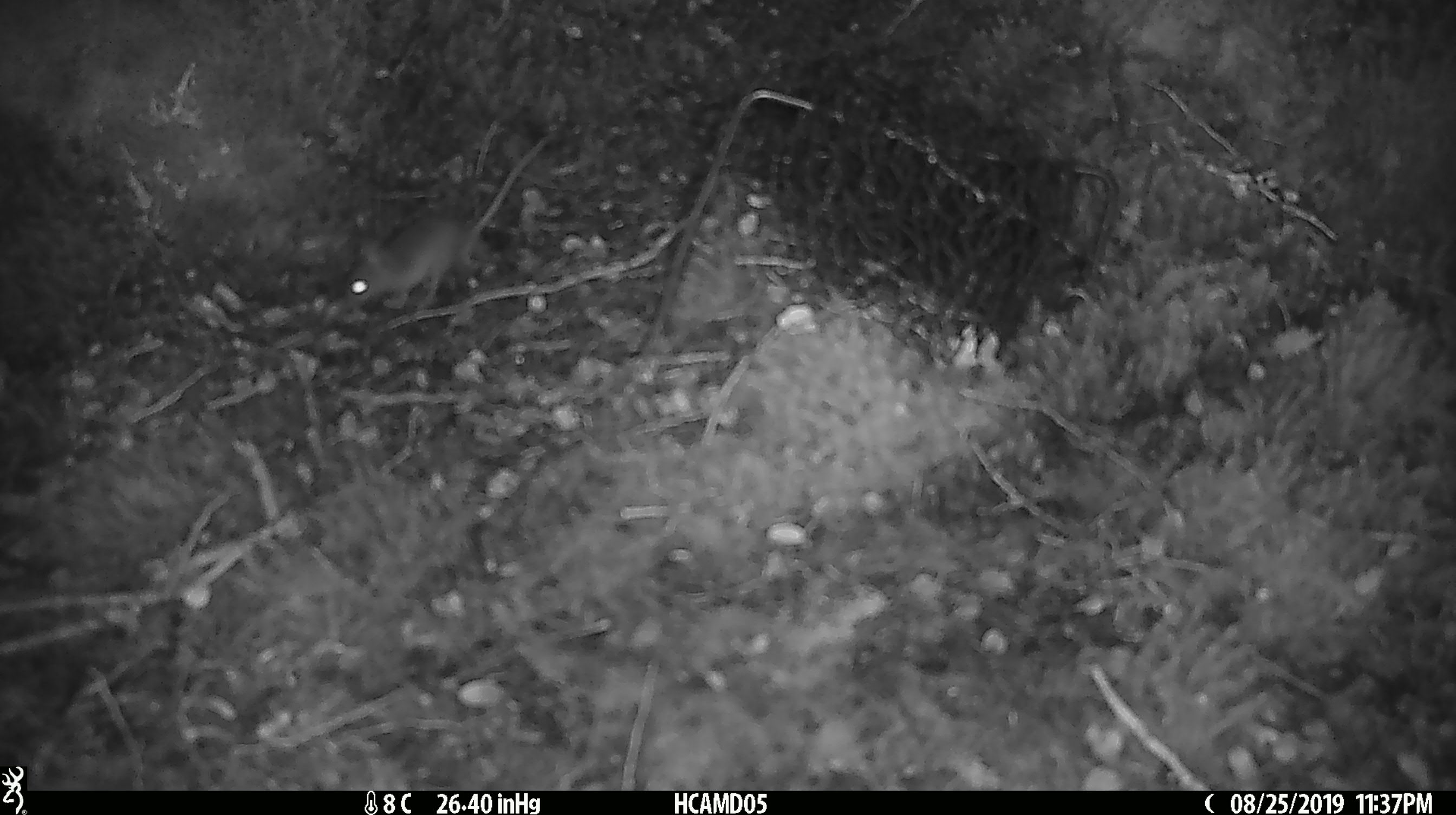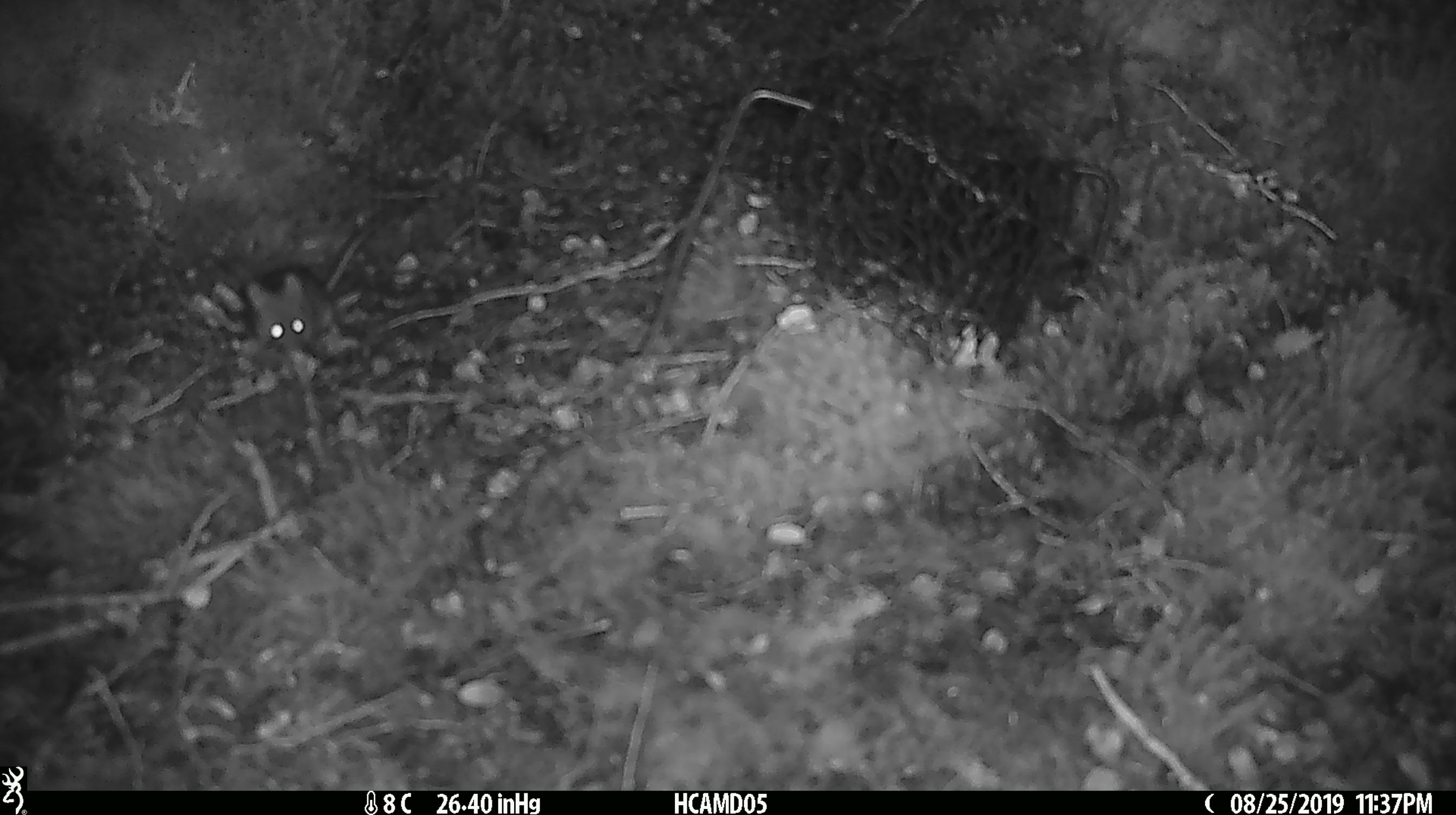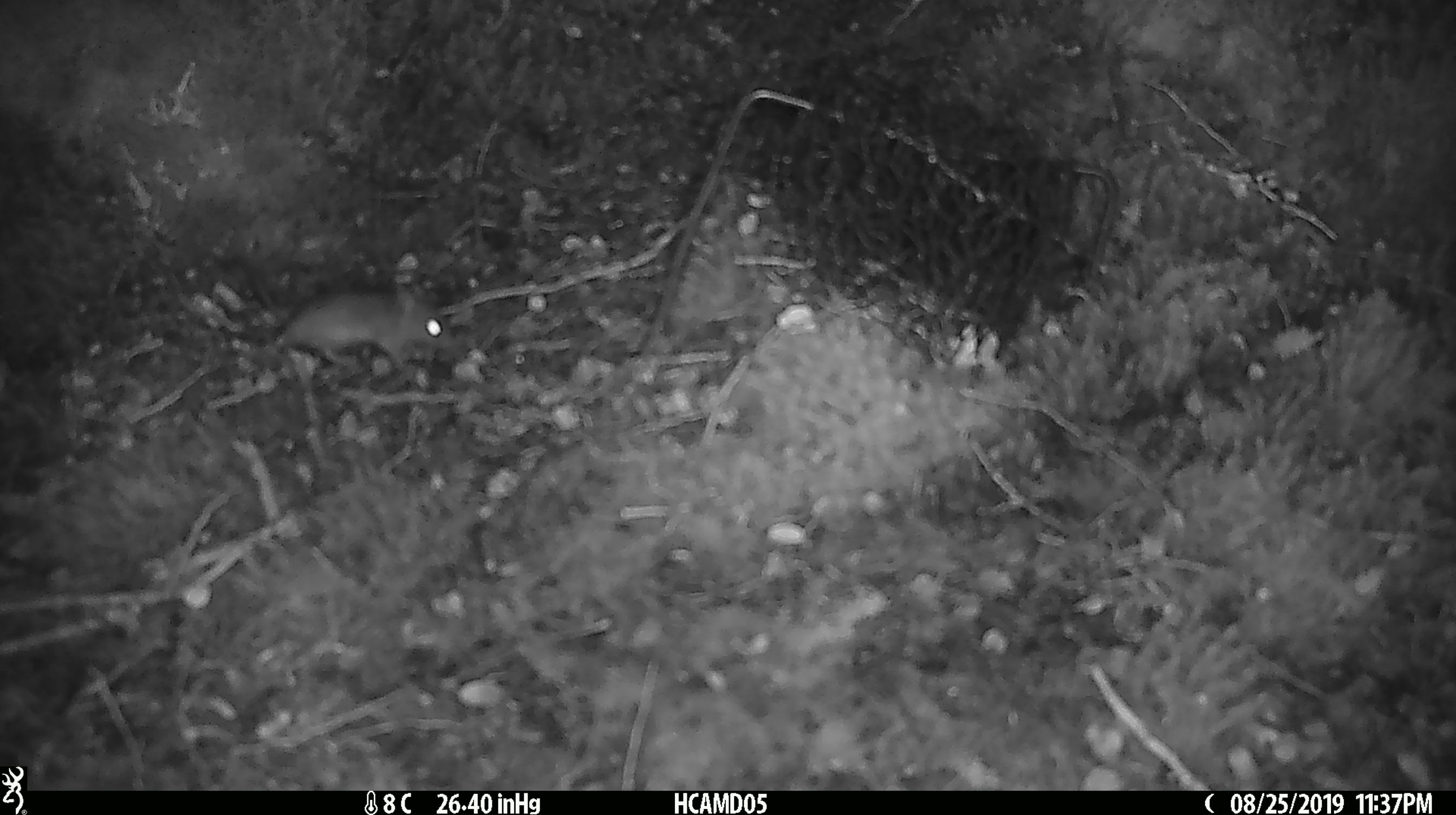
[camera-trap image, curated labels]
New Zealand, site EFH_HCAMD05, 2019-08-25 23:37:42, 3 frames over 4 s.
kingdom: Animalia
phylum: Chordata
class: Mammalia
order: Rodentia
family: Muridae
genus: Mus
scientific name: Mus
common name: mouse